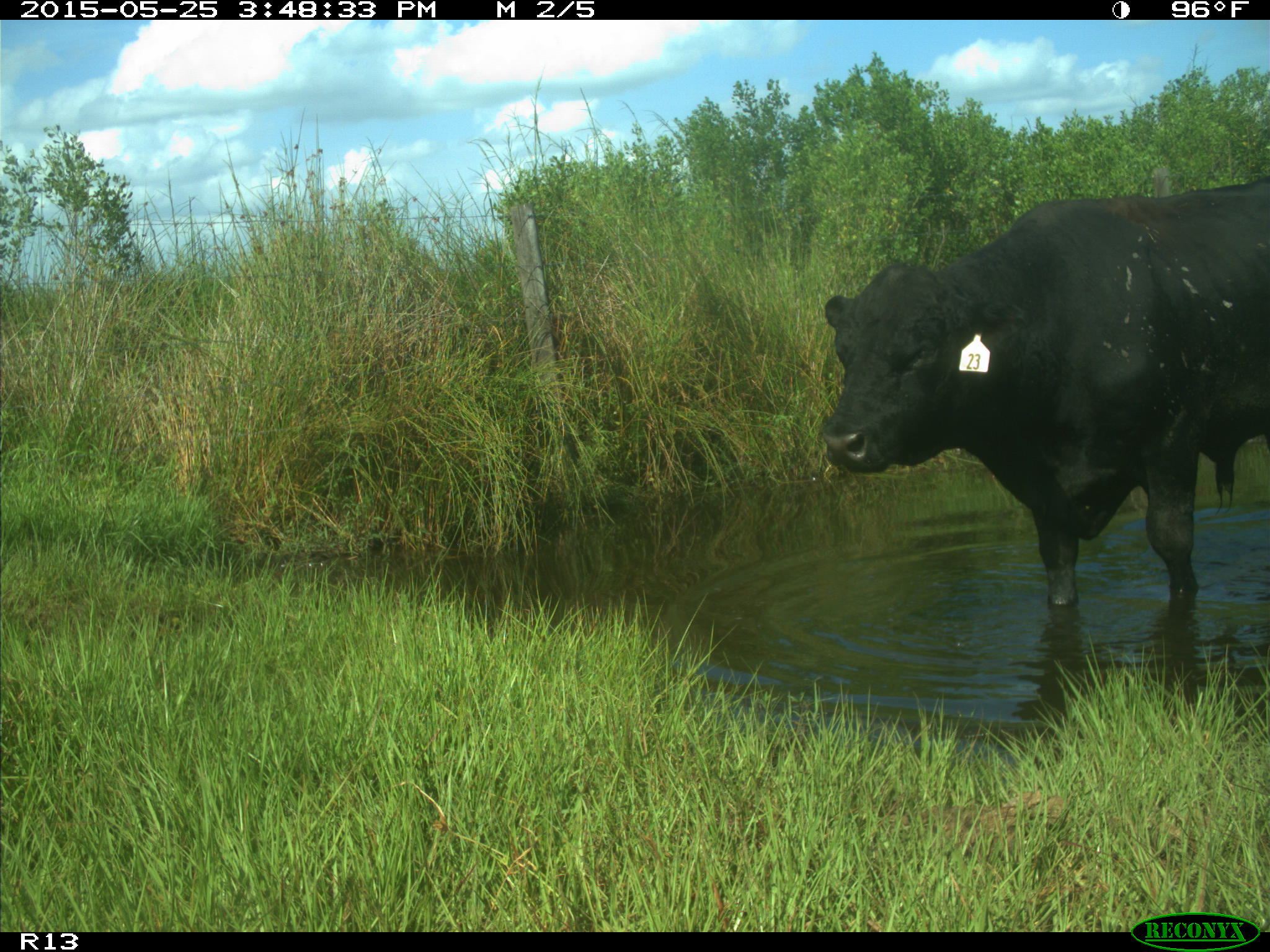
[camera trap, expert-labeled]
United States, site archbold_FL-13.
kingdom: Animalia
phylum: Chordata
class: Mammalia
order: Artiodactyla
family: Bovidae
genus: Bos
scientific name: Bos taurus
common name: domestic cow